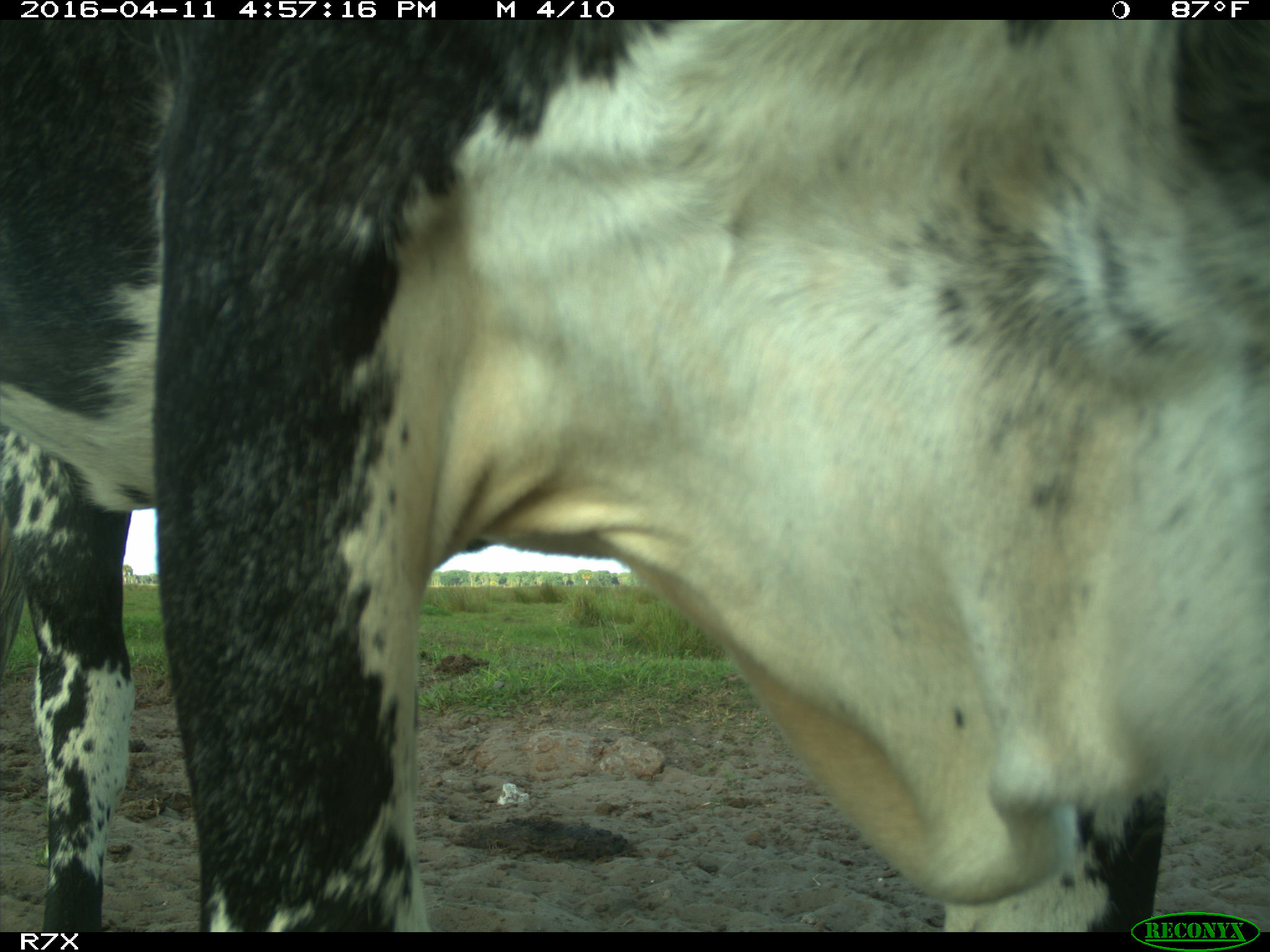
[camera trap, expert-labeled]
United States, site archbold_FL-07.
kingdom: Animalia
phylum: Chordata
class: Mammalia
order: Artiodactyla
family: Bovidae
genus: Bos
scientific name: Bos taurus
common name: domestic cow